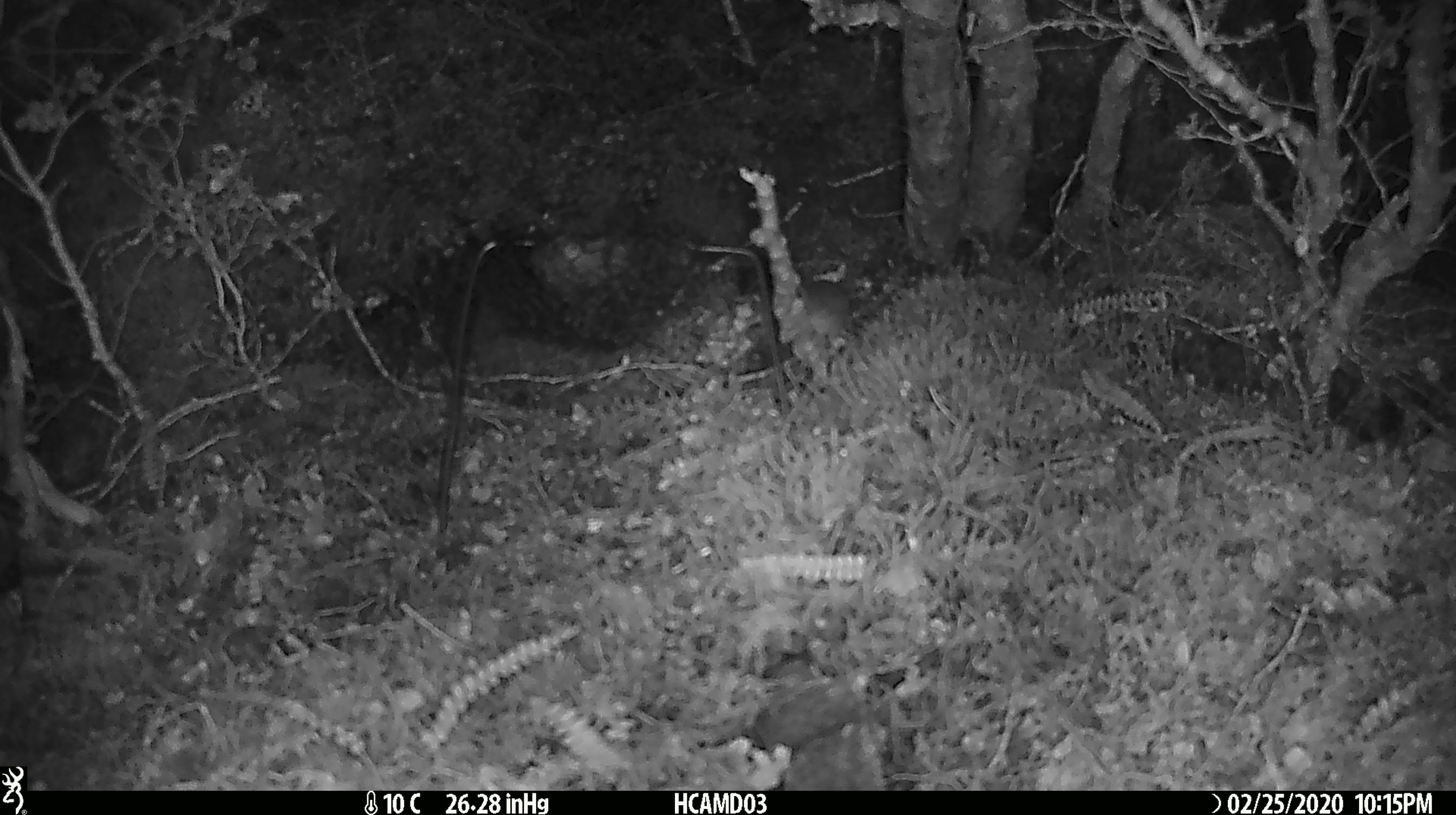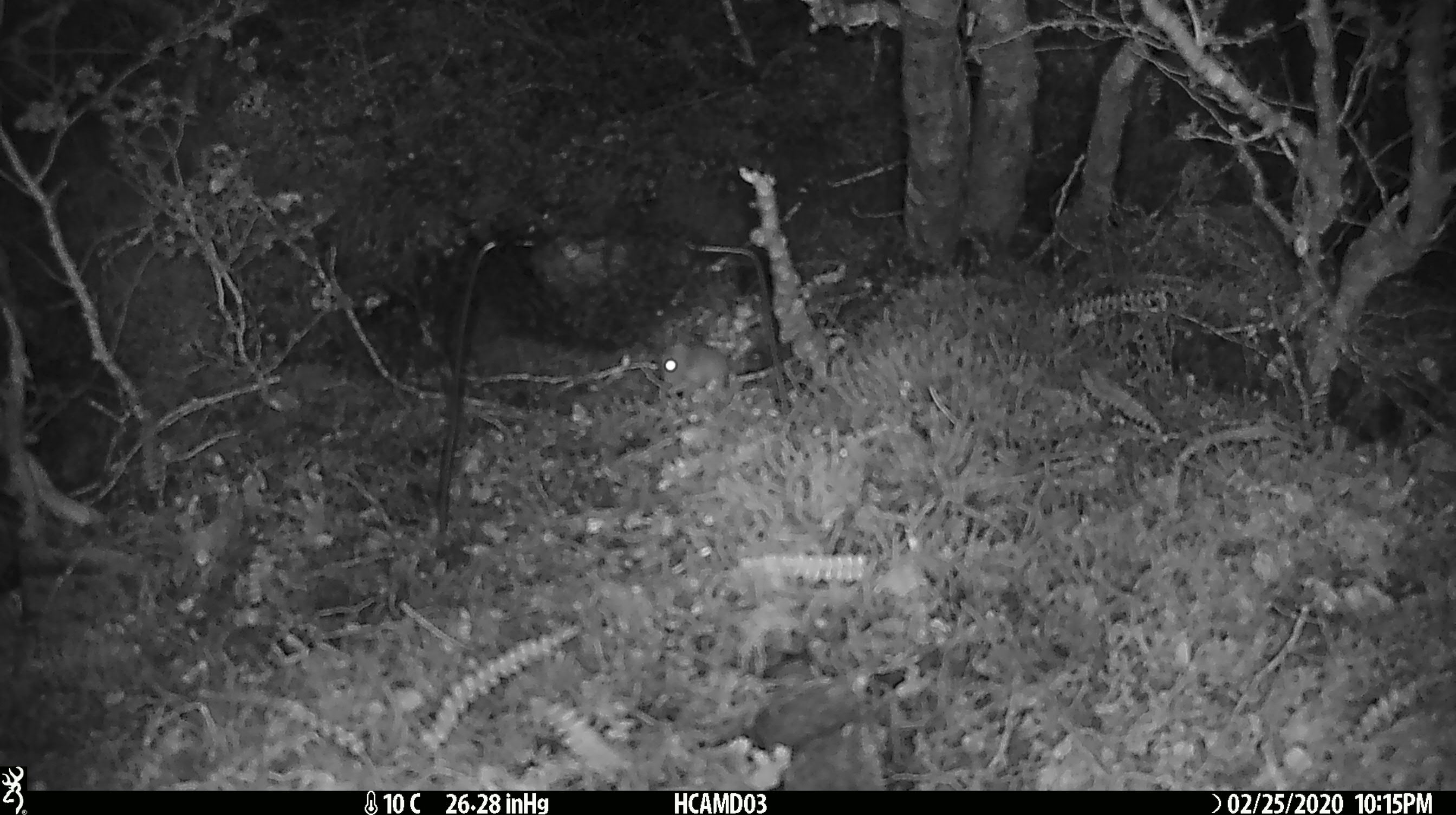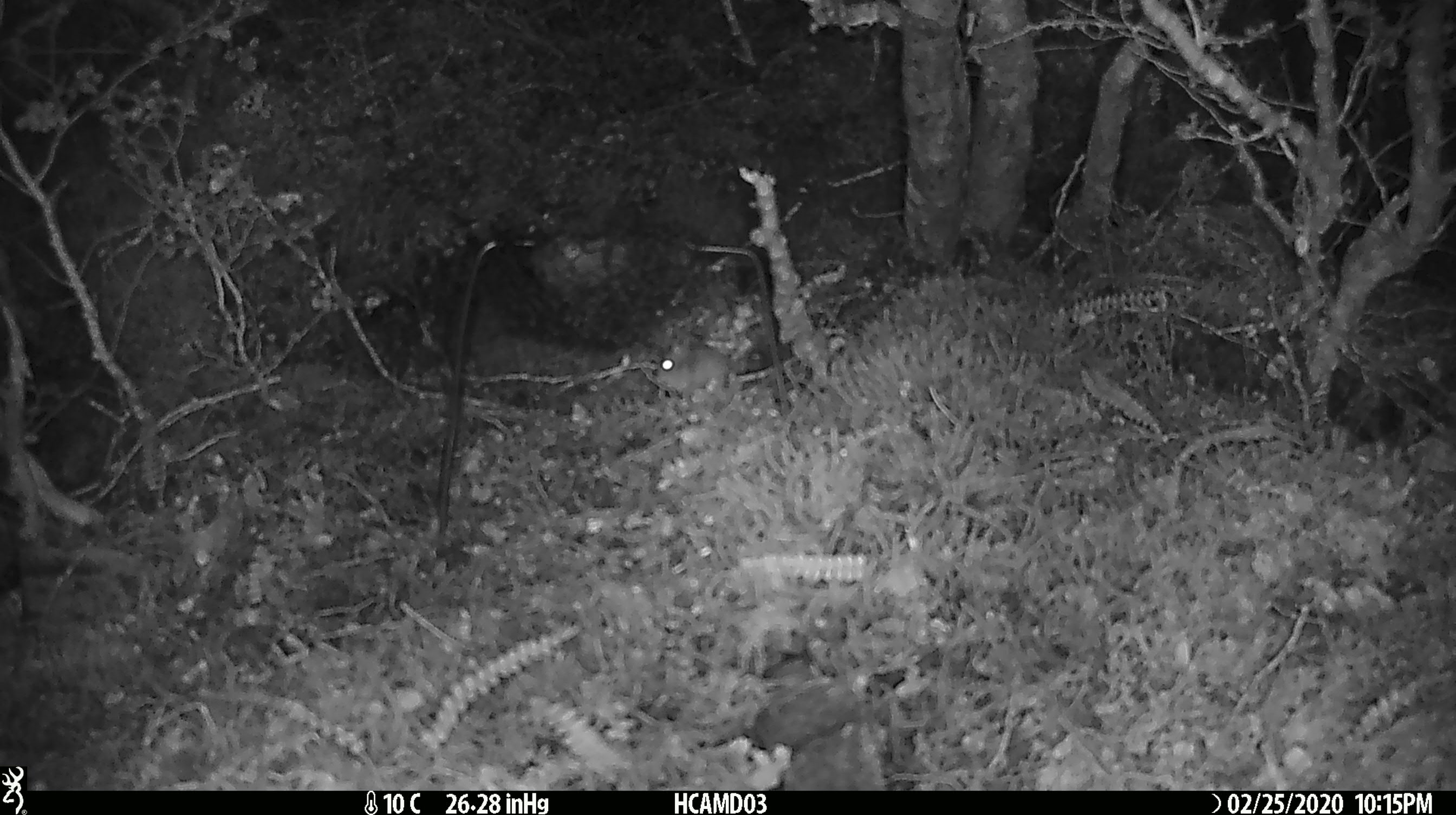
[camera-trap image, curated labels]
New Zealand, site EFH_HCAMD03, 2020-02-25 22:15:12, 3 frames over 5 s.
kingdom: Animalia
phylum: Chordata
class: Mammalia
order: Rodentia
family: Muridae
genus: Mus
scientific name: Mus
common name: mouse